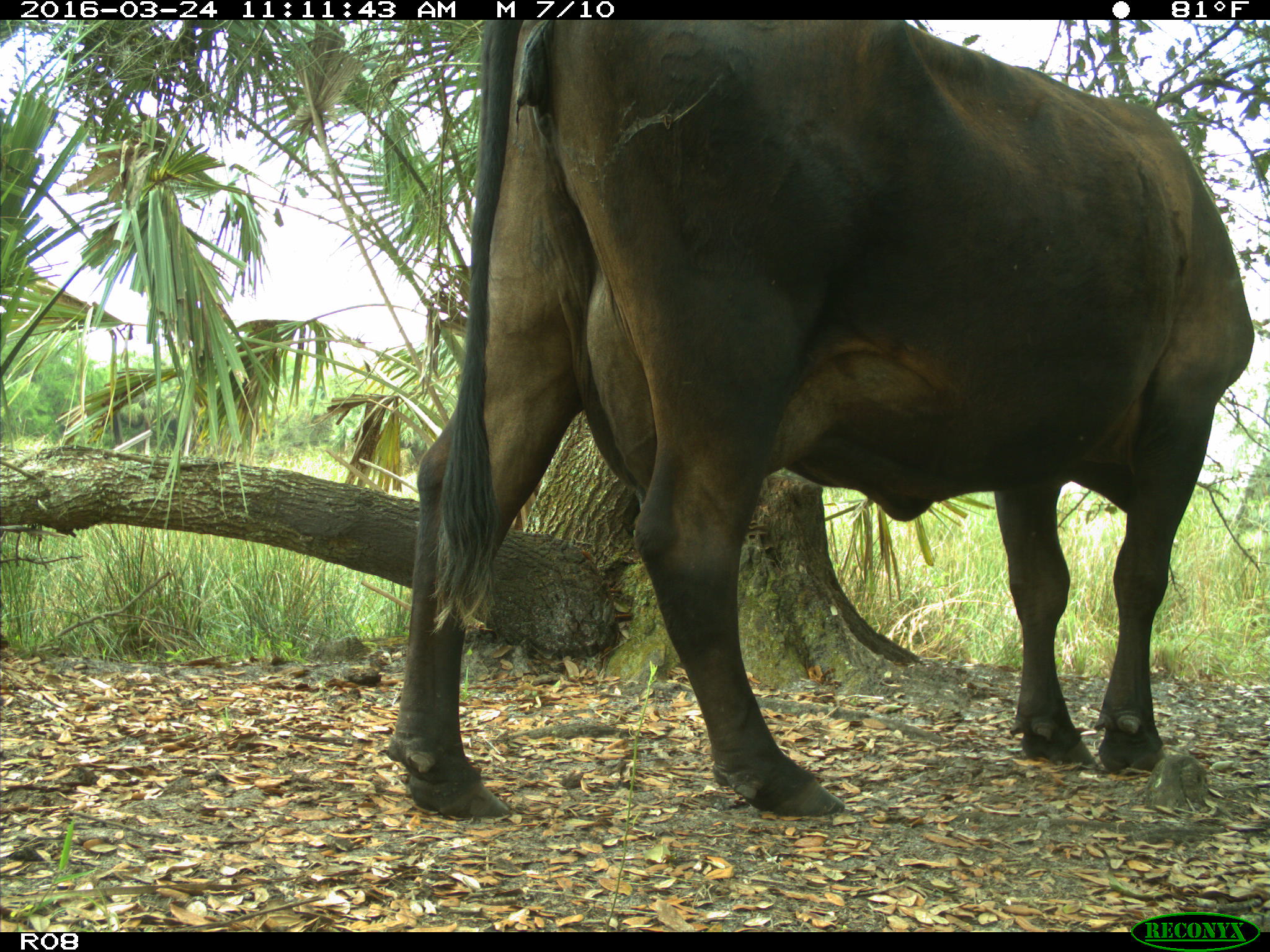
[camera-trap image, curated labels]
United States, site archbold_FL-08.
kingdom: Animalia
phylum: Chordata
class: Mammalia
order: Artiodactyla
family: Bovidae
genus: Bos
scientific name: Bos taurus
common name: domestic cow